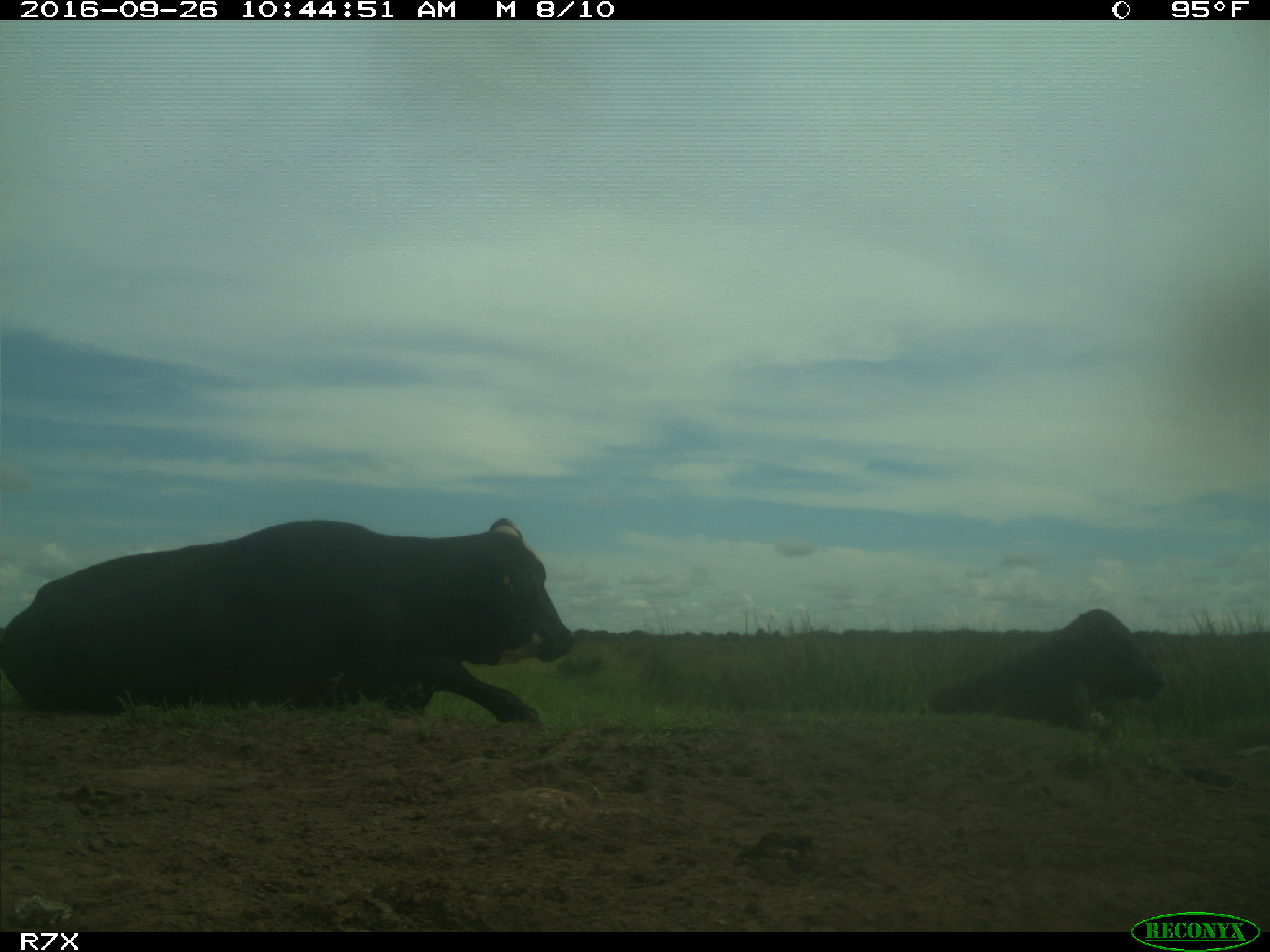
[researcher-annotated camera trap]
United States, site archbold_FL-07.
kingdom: Animalia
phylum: Chordata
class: Mammalia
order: Artiodactyla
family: Bovidae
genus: Bos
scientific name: Bos taurus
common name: domestic cow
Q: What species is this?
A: Bos taurus (domestic cow).